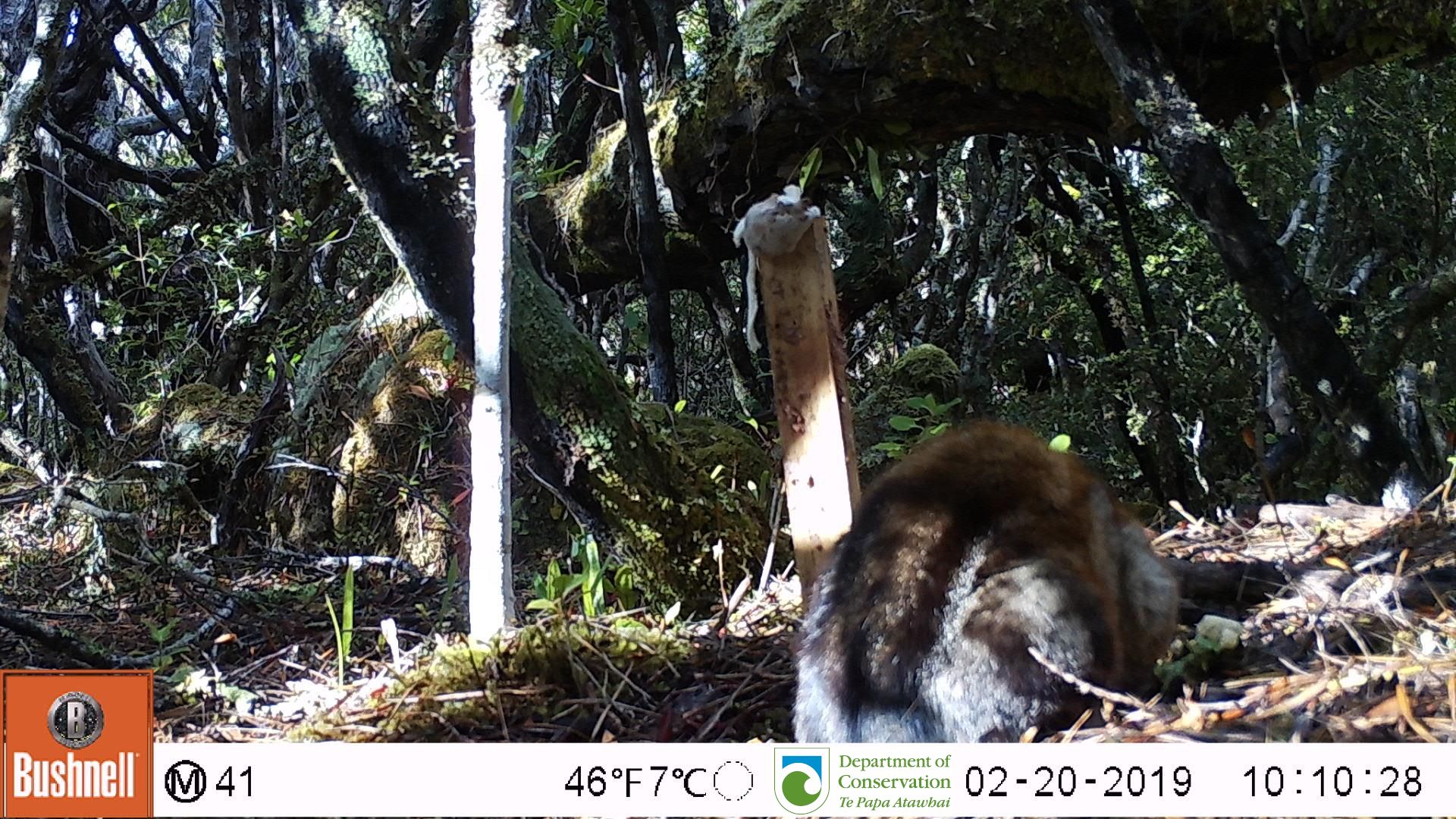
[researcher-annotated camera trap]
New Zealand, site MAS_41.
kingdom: Animalia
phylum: Chordata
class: Mammalia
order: Carnivora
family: Felidae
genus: Felis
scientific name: Felis catus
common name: domestic cat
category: cat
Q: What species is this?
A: Cat (domestic cat) (Felis catus).